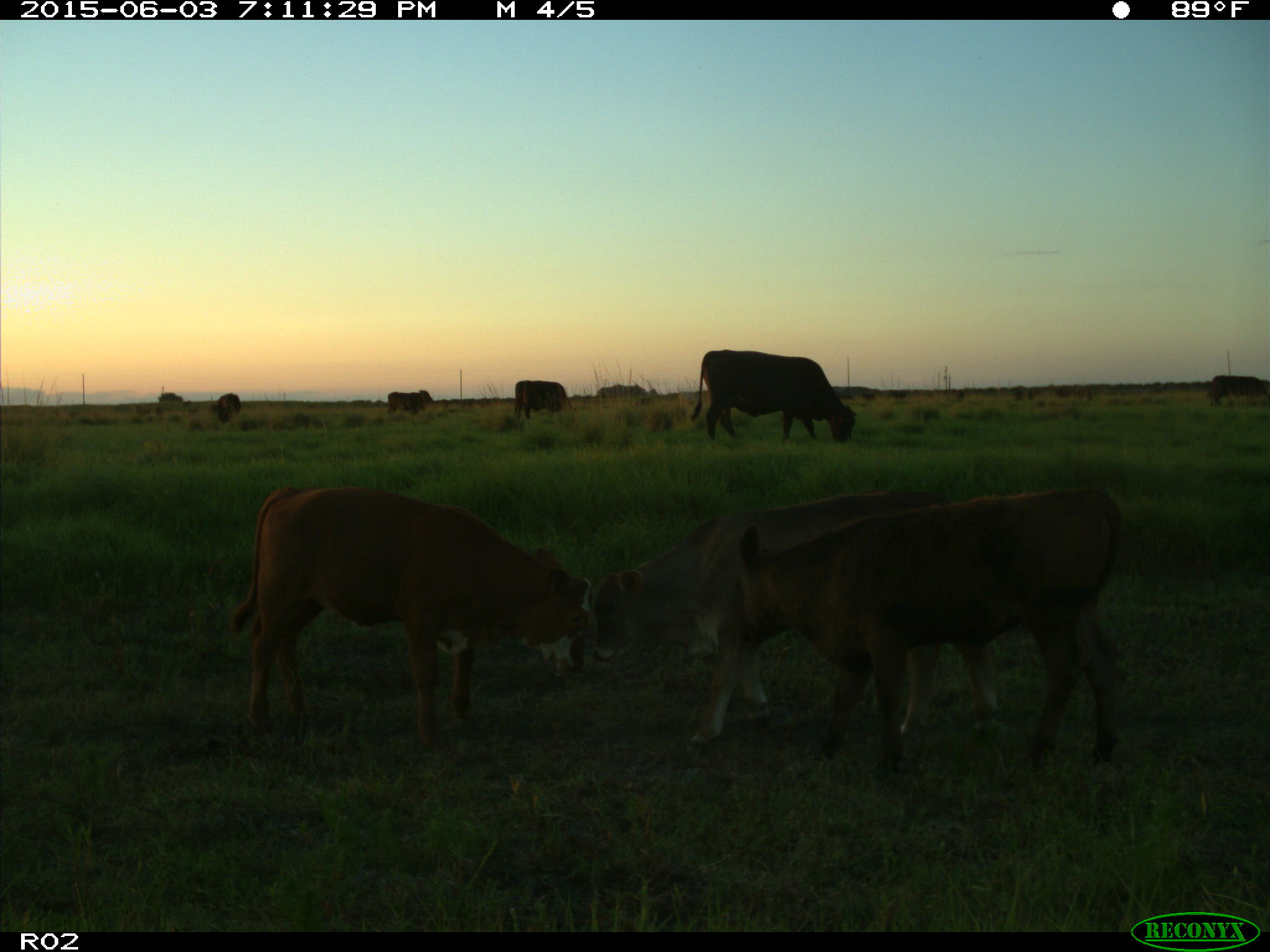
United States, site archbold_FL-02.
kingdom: Animalia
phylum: Chordata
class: Mammalia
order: Artiodactyla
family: Bovidae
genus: Bos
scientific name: Bos taurus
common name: domestic cow